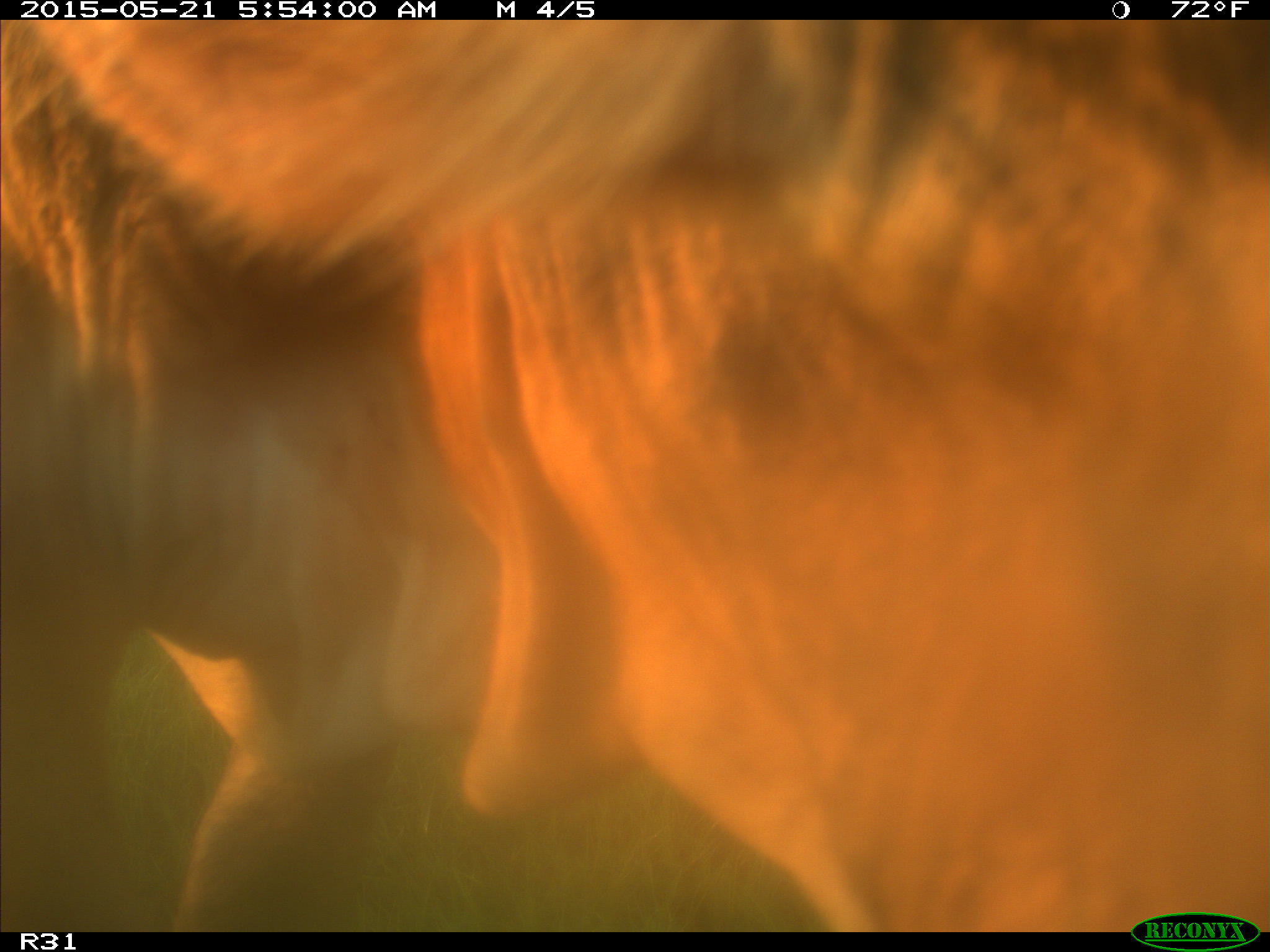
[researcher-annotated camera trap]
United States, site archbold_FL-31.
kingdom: Animalia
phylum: Chordata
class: Mammalia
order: Artiodactyla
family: Bovidae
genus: Bos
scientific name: Bos taurus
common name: domestic cow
Bos taurus (domestic cow).